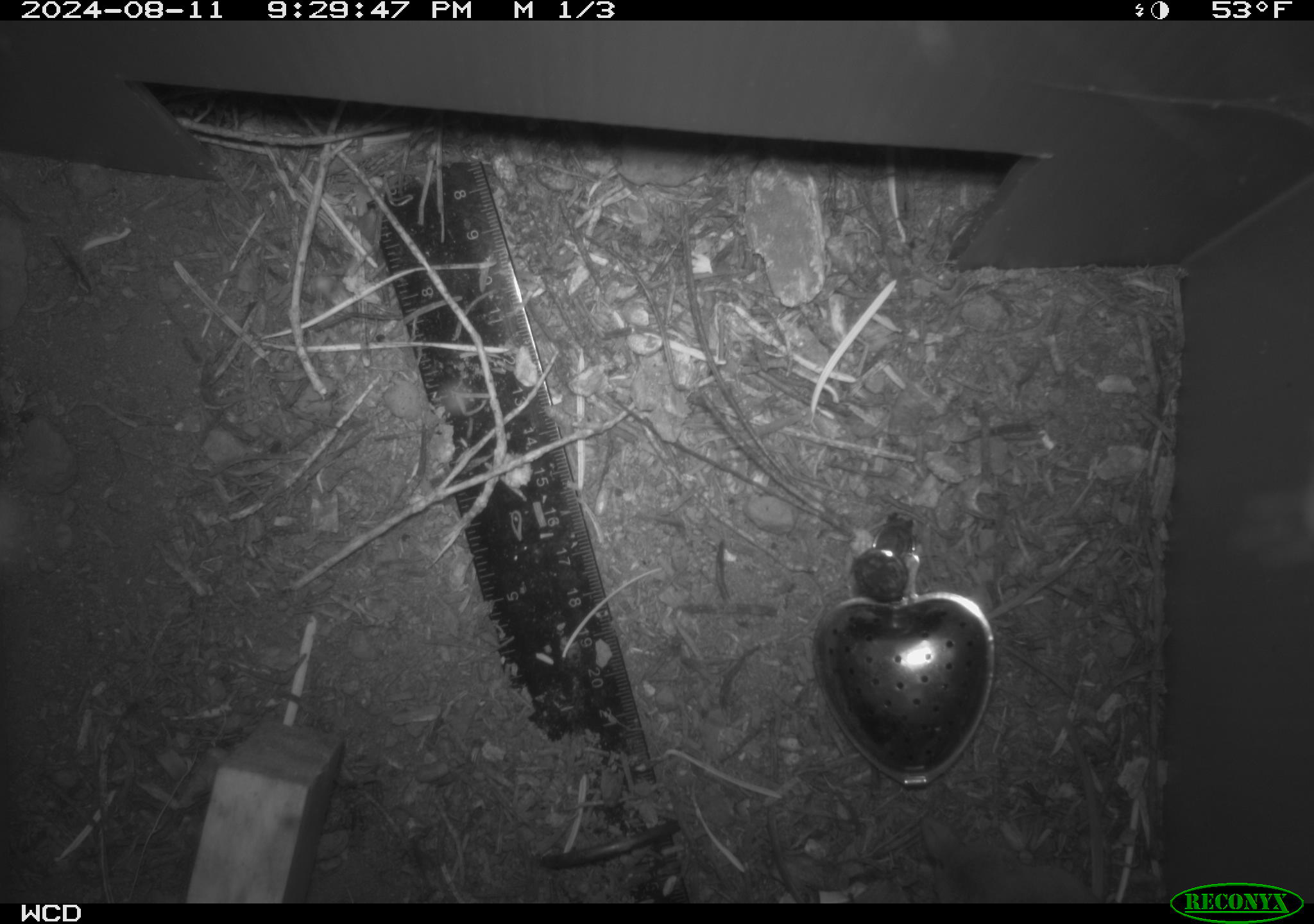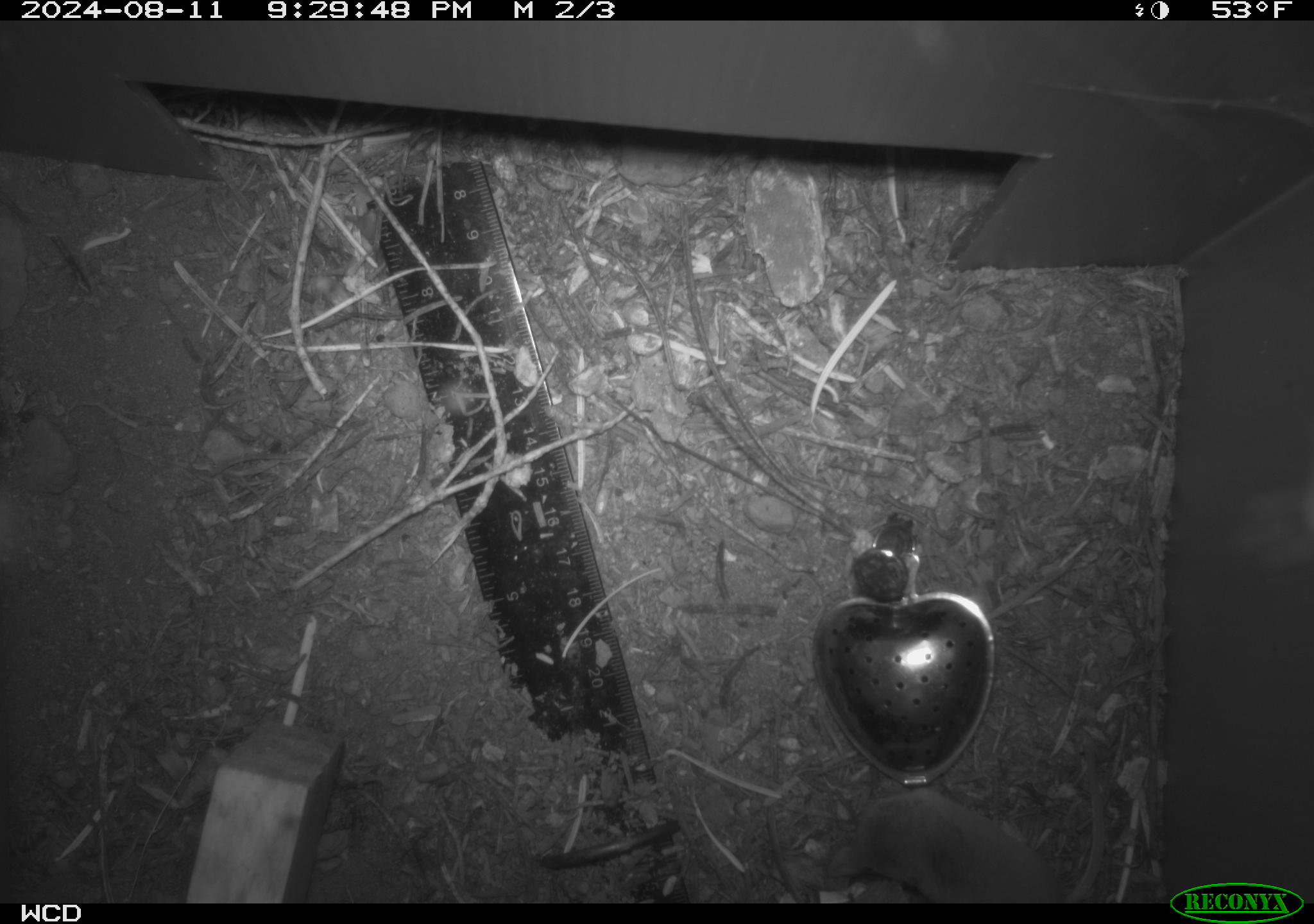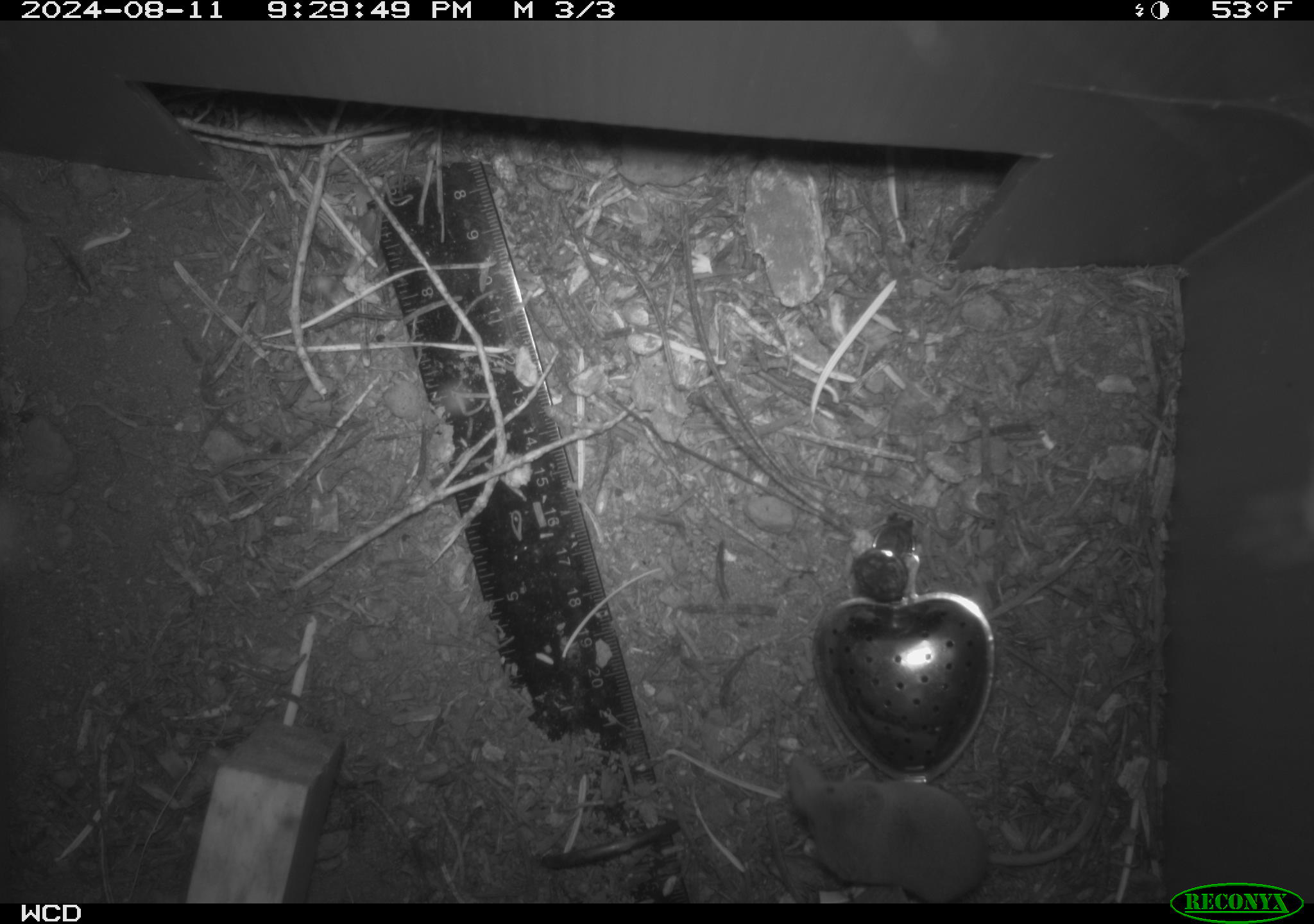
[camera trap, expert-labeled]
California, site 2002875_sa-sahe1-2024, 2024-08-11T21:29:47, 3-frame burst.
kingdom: Animalia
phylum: Chordata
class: Mammalia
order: Eulipotyphla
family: Soricidae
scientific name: Soricidae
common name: shrews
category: soricidae family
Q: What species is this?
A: Soricidae family (shrews) (Soricidae).